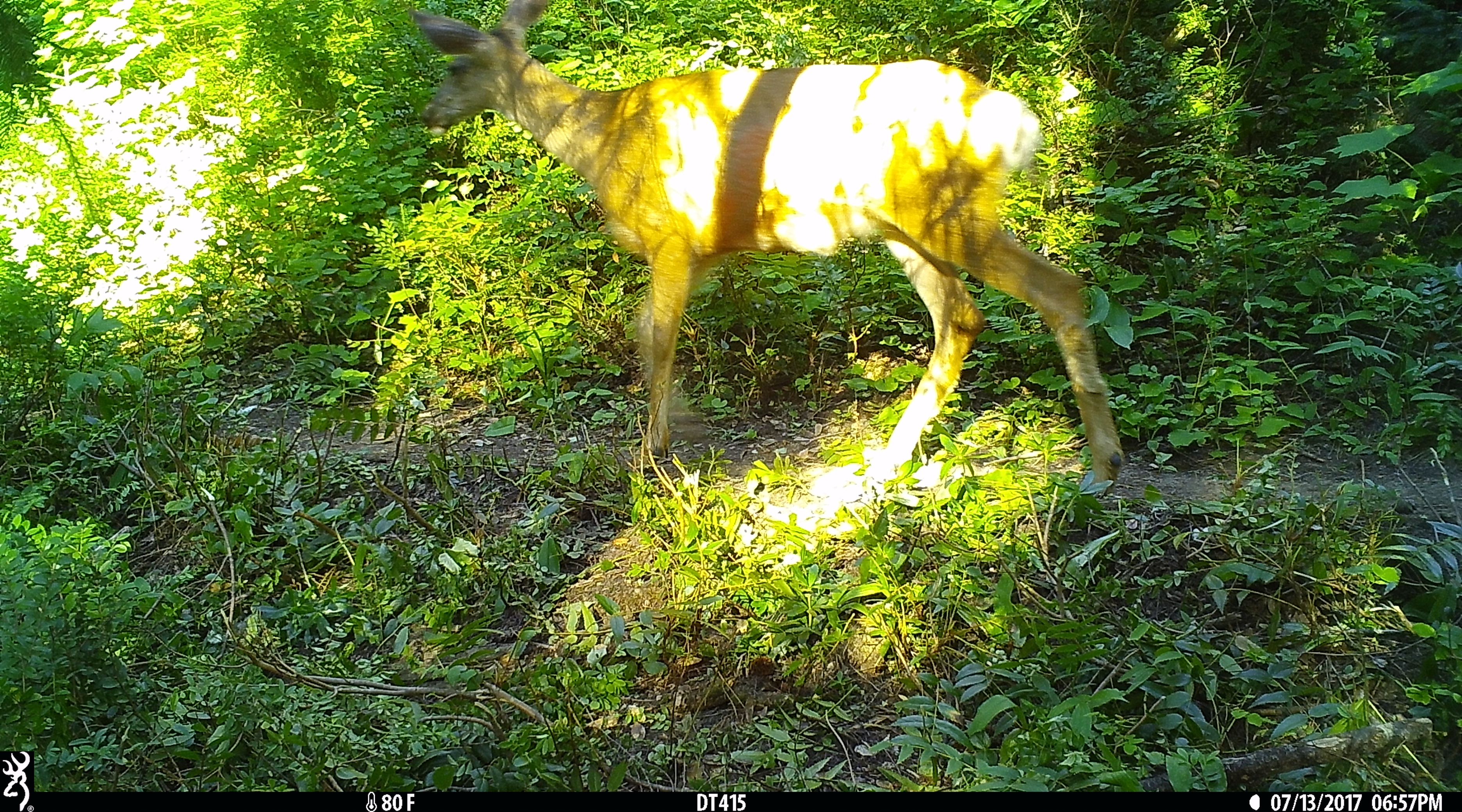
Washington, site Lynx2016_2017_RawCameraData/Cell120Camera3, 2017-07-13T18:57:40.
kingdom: Animalia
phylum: Chordata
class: Mammalia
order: Artiodactyla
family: Cervidae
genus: Odocoileus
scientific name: Odocoileus hemionus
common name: mule deer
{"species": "Odocoileus hemionus (mule deer)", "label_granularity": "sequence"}